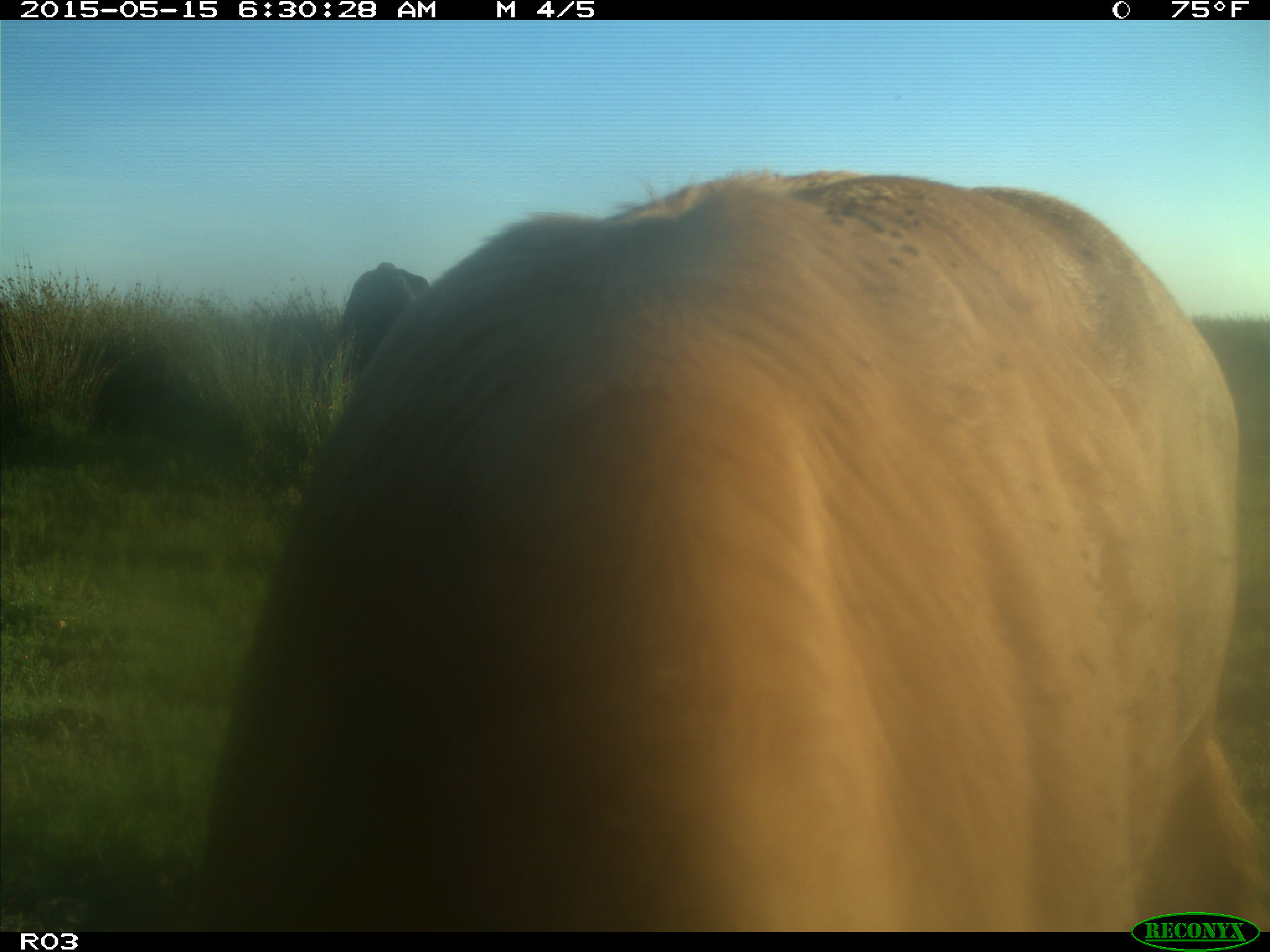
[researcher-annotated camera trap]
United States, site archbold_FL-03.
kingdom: Animalia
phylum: Chordata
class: Mammalia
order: Artiodactyla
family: Bovidae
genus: Bos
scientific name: Bos taurus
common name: domestic cow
Bos taurus (domestic cow).